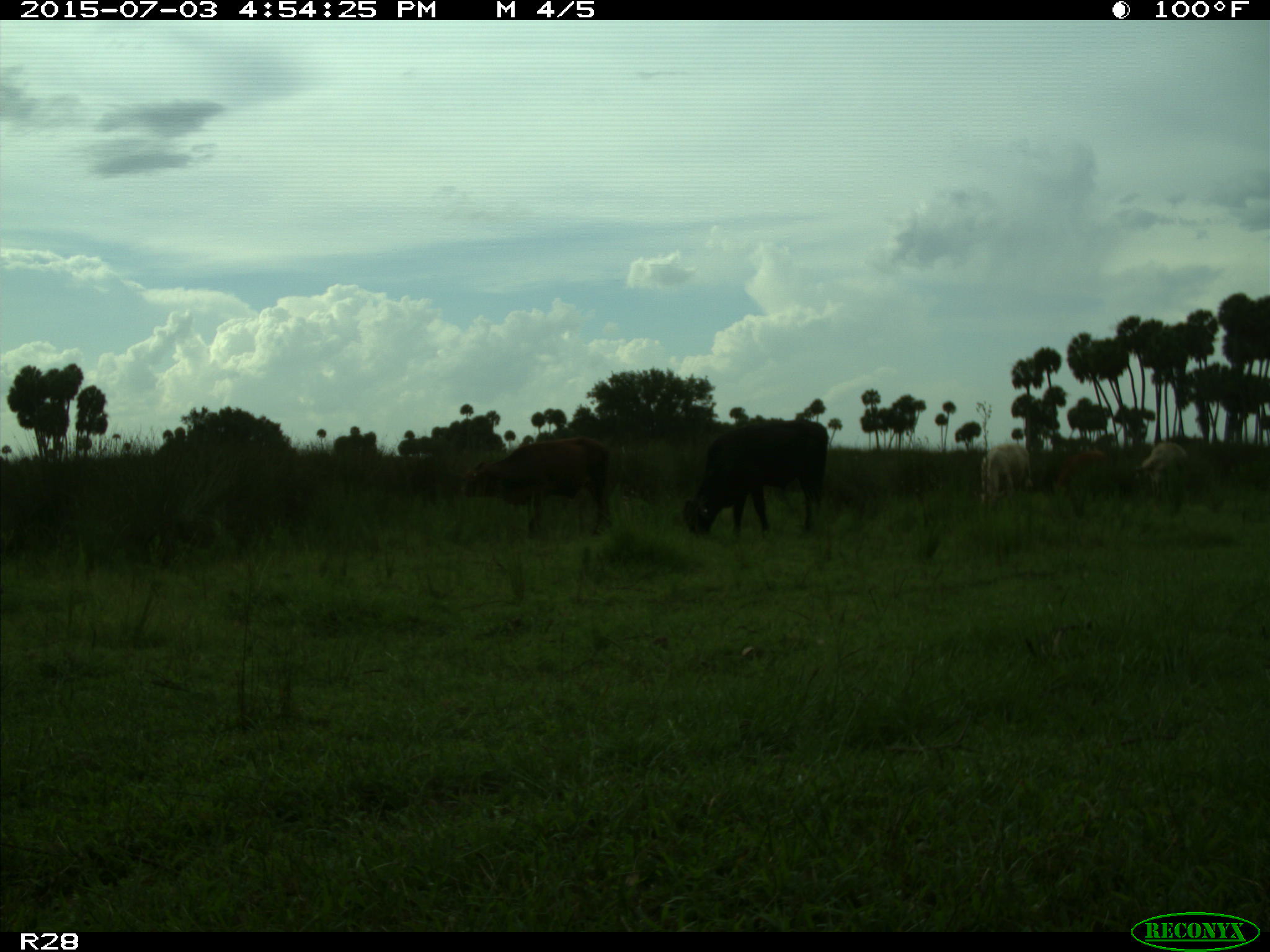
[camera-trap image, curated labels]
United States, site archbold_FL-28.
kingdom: Animalia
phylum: Chordata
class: Mammalia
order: Artiodactyla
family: Bovidae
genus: Bos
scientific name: Bos taurus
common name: domestic cow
Bos taurus (domestic cow).